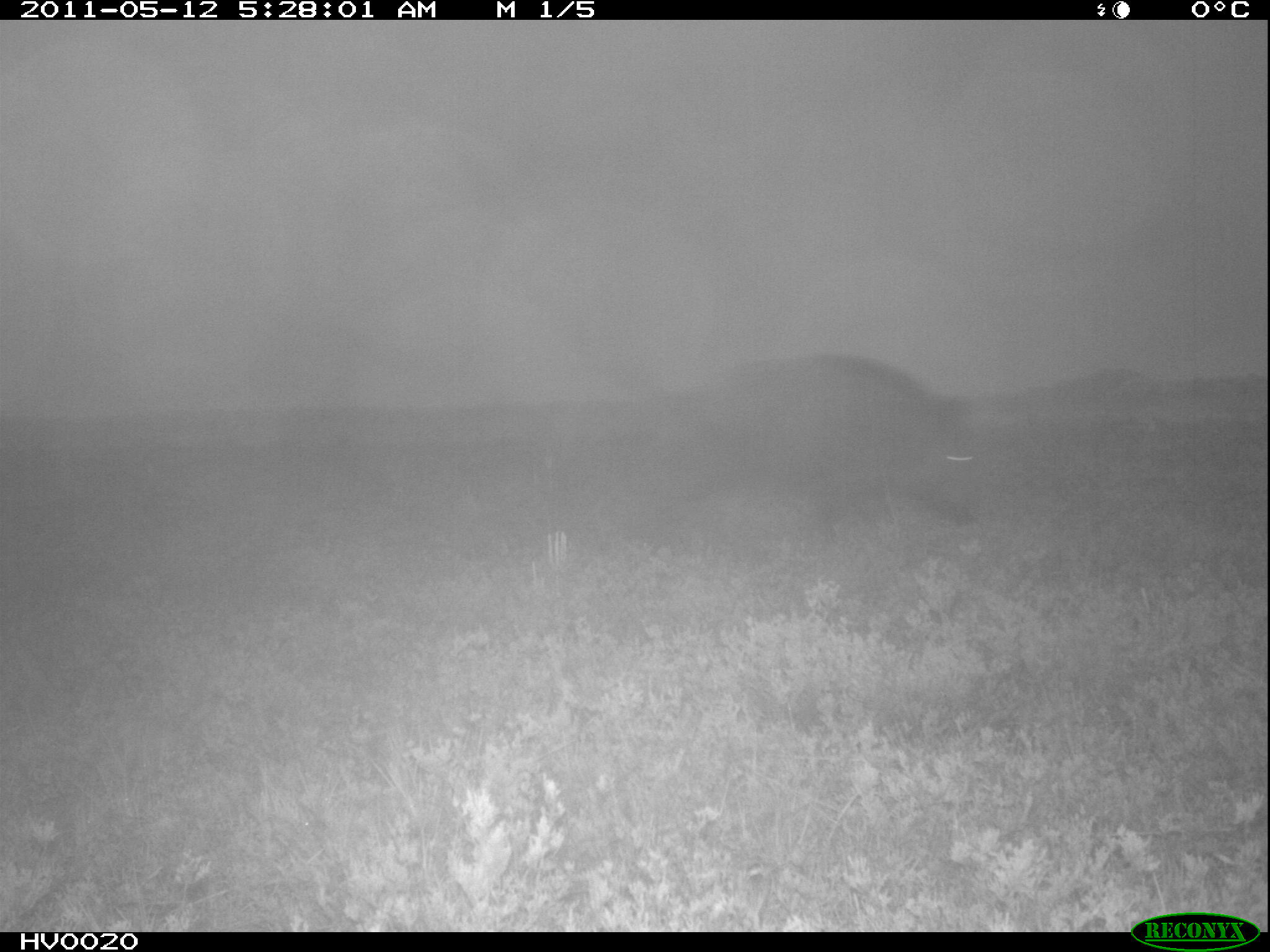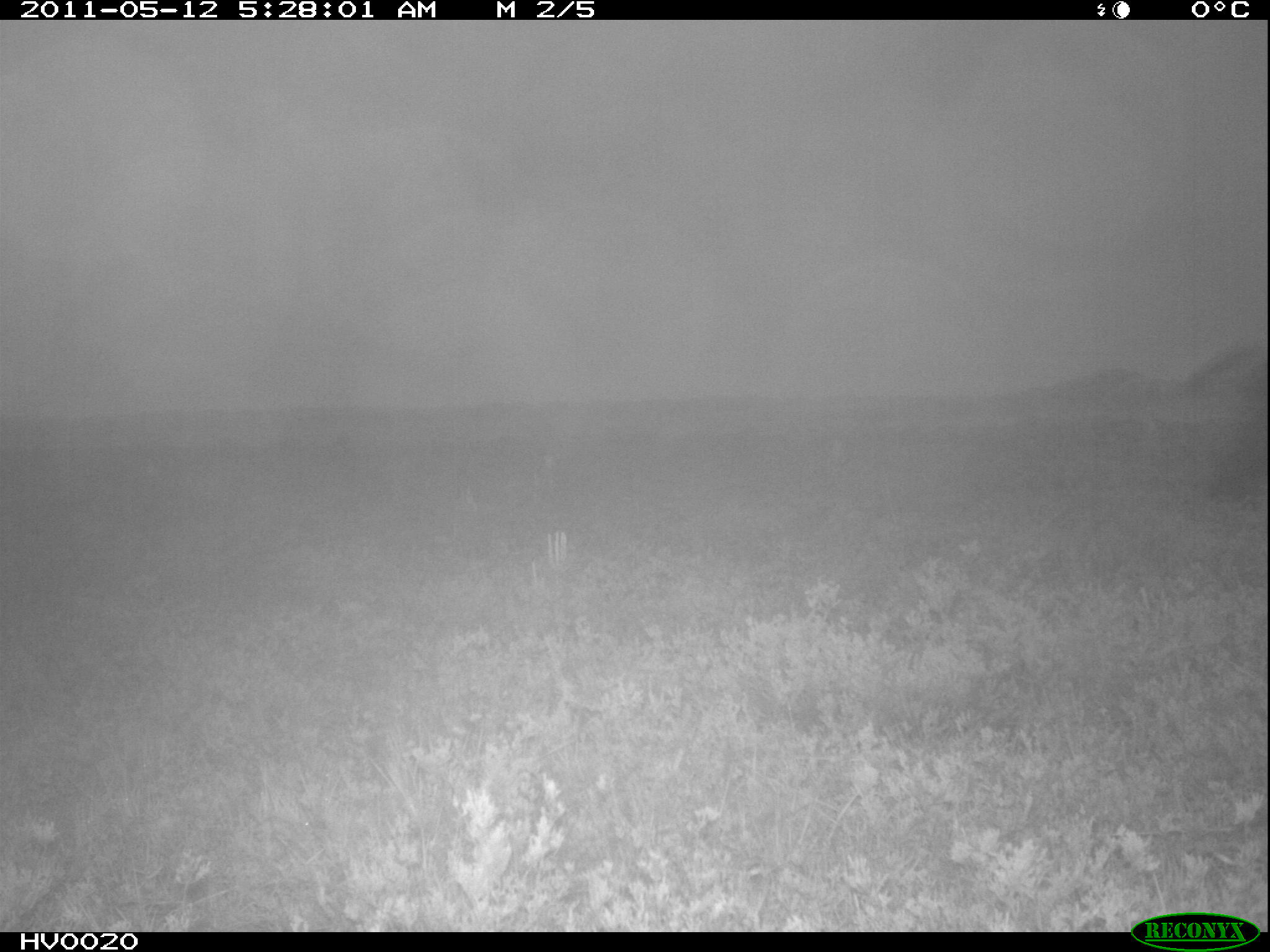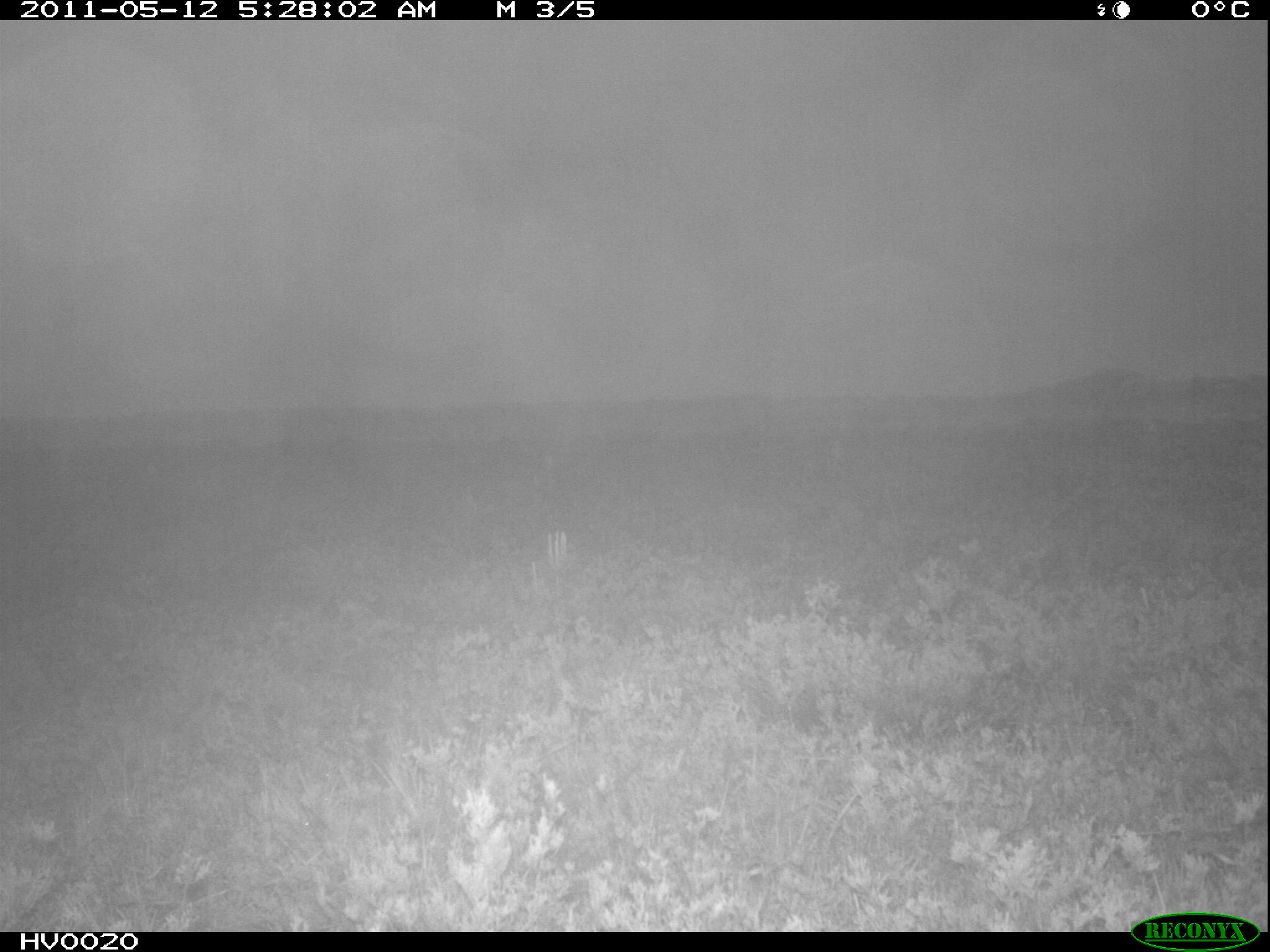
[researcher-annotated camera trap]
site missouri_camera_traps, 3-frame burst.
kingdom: Animalia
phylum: Chordata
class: Mammalia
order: Artiodactyla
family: Suidae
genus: Sus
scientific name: Sus scrofa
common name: wild boar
Wild boar (Sus scrofa). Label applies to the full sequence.